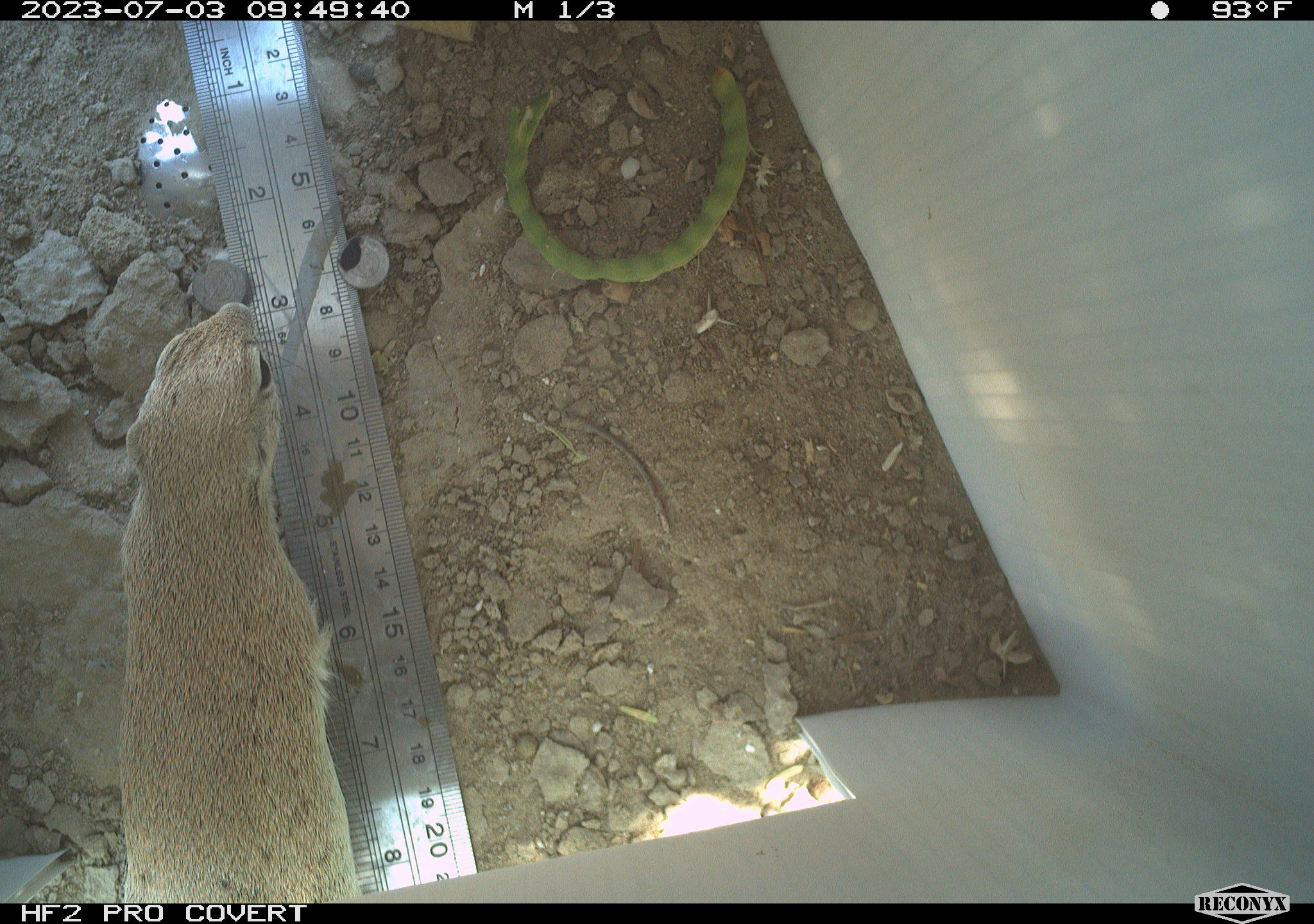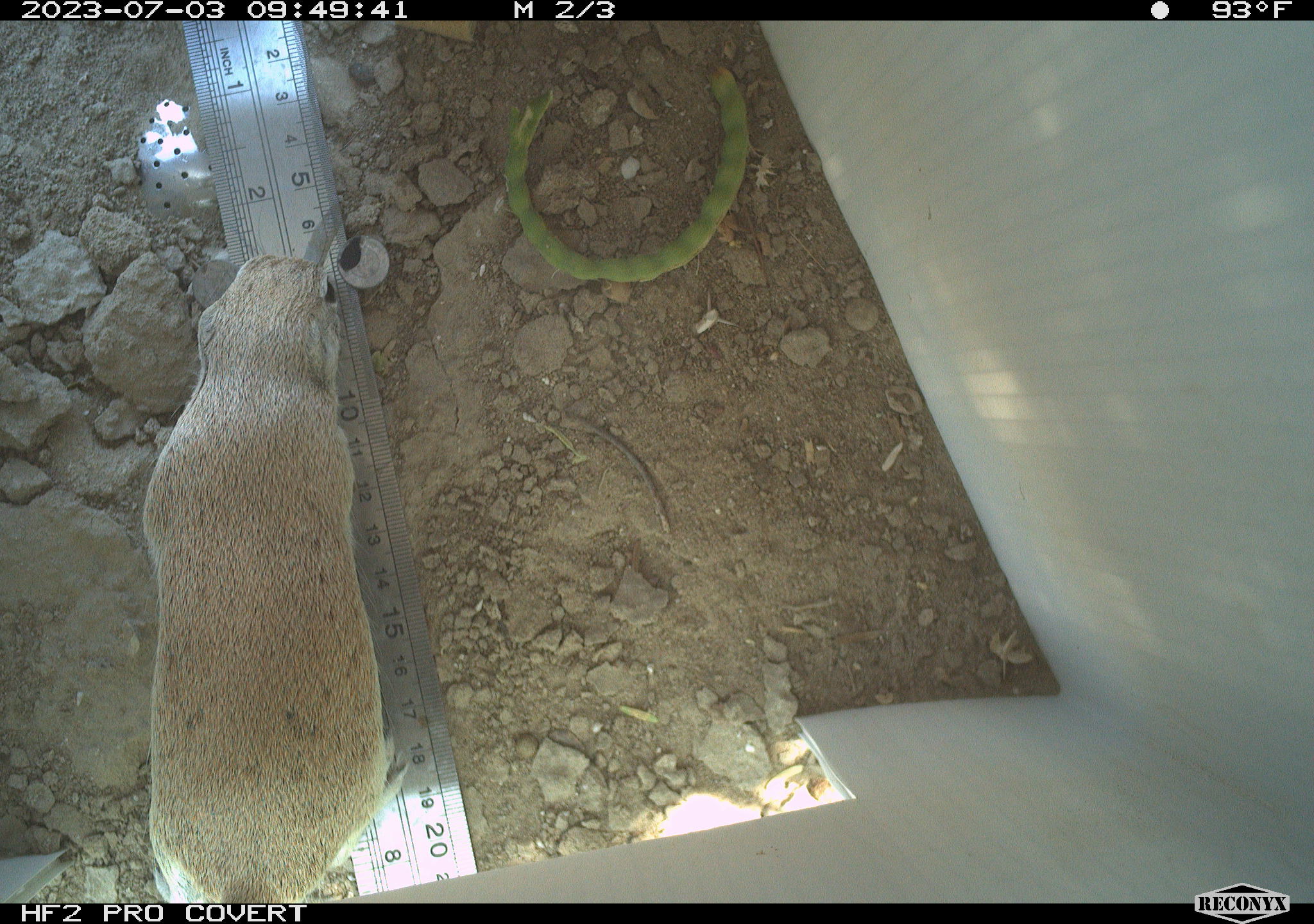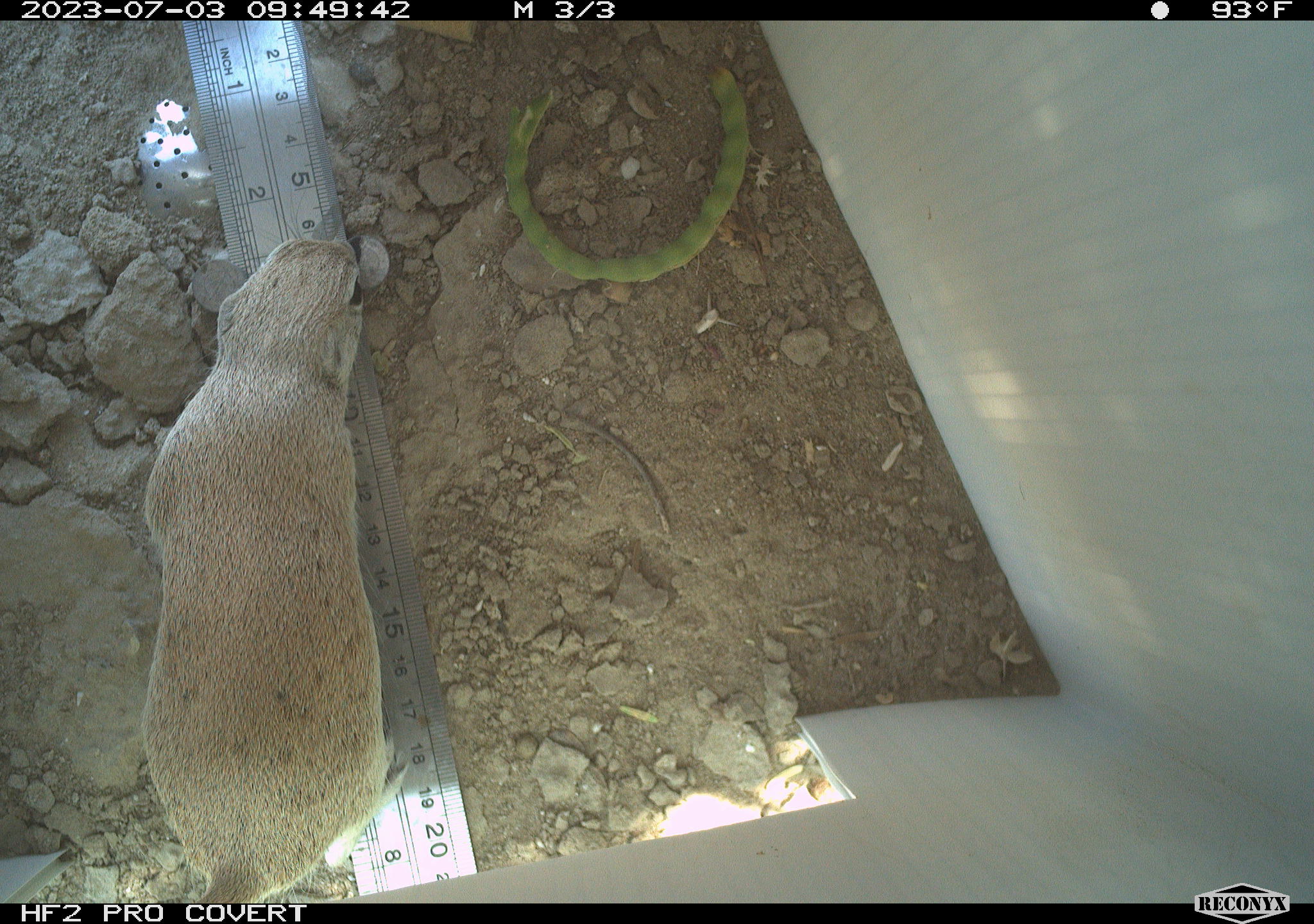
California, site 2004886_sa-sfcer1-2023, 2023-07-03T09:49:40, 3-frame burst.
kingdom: Animalia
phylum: Chordata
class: Mammalia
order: Rodentia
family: Sciuridae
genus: Xerospermophilus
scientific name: Xerospermophilus tereticaudus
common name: round-tailed ground squirrel